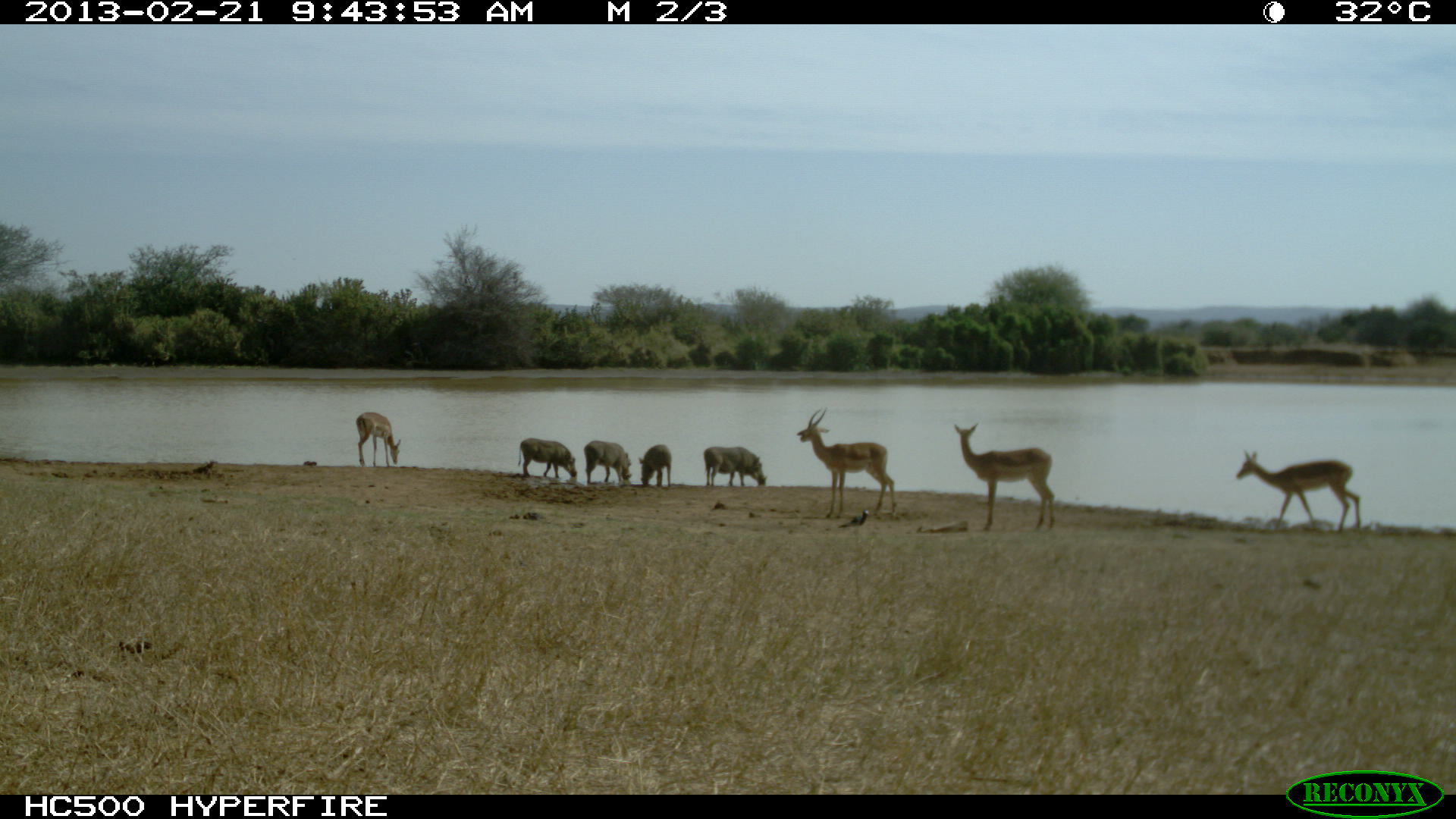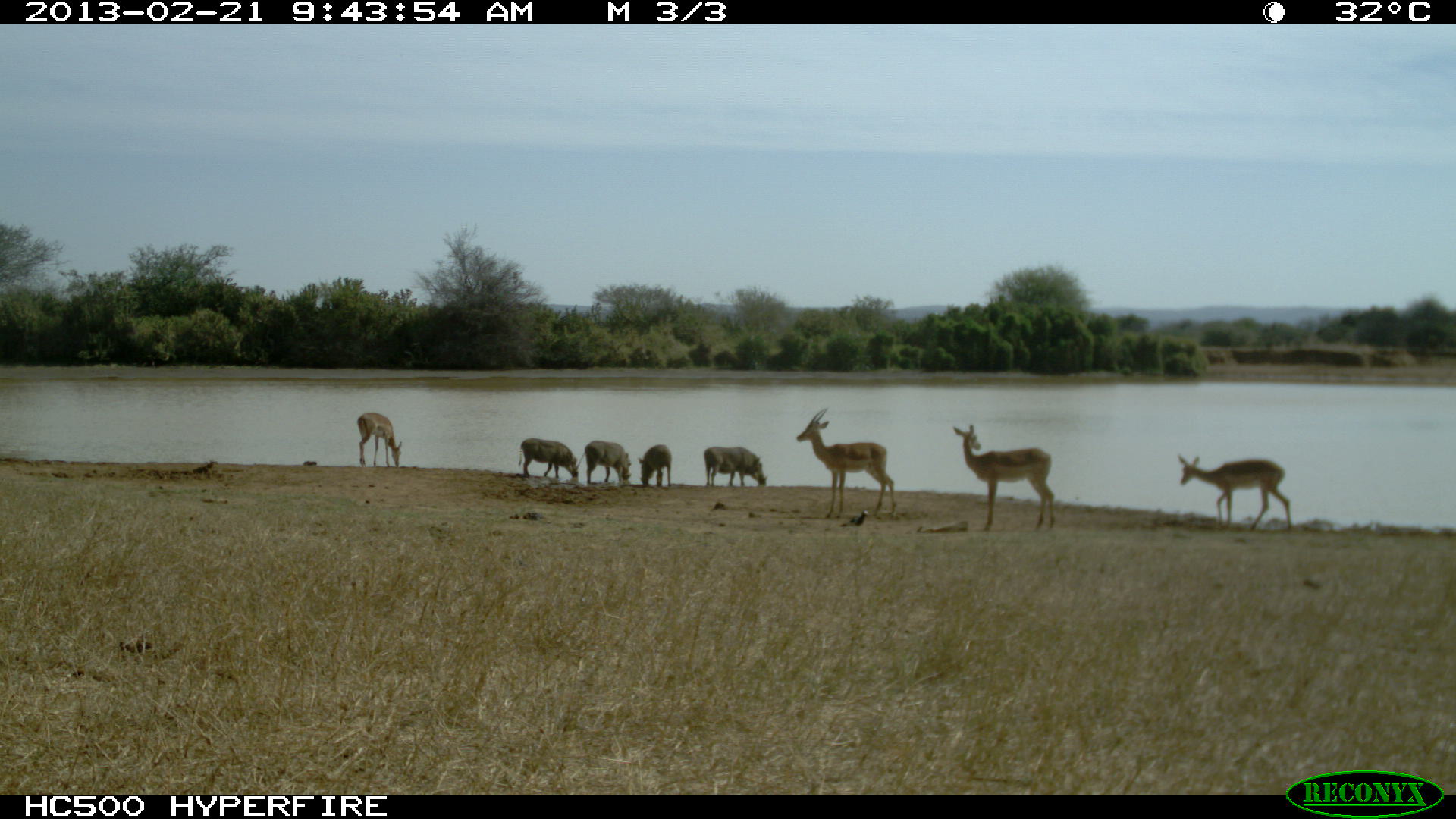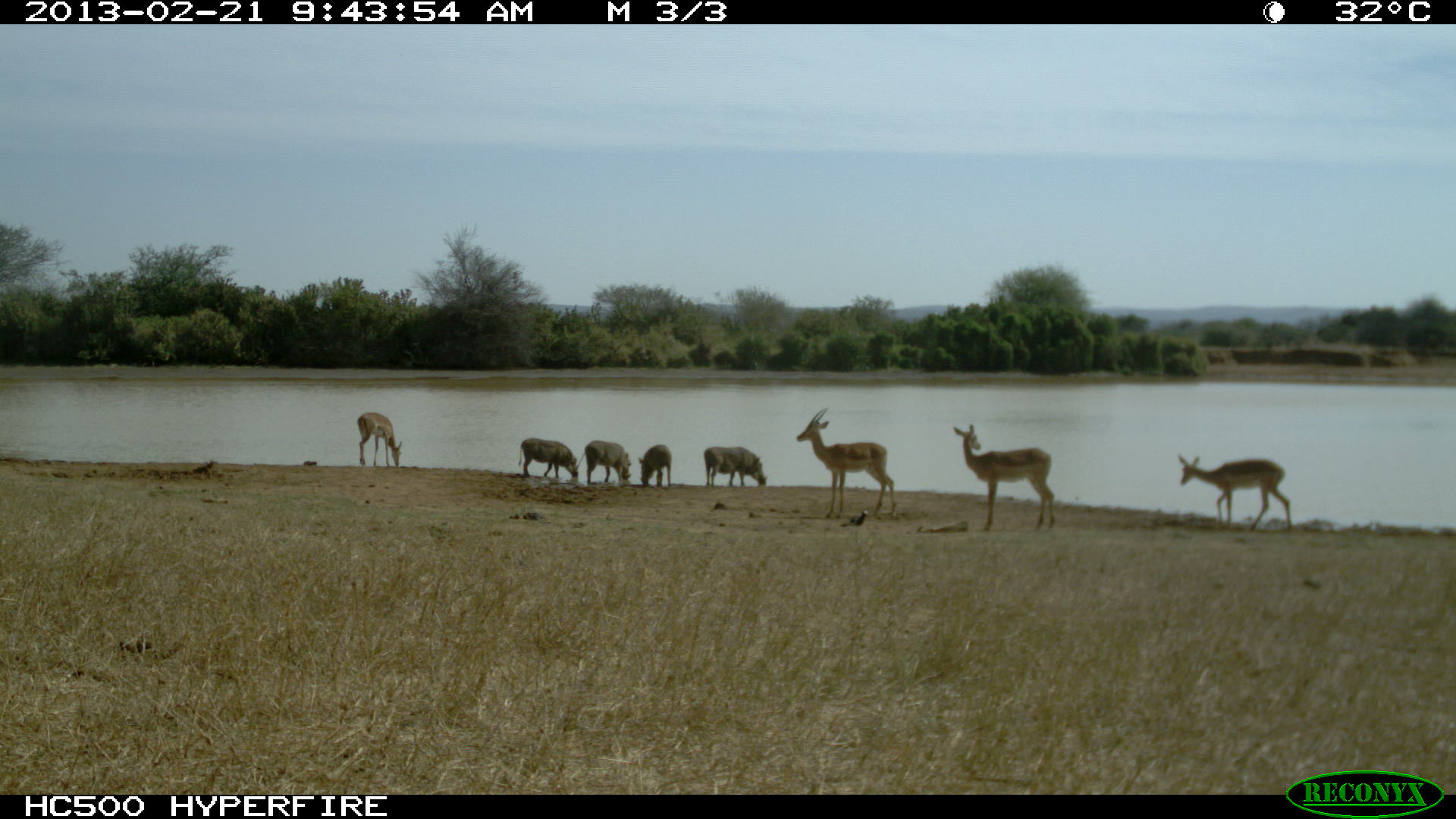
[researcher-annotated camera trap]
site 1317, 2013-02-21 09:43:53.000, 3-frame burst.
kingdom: Animalia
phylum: Chordata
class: Mammalia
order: Artiodactyla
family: Bovidae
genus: Aepyceros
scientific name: Aepyceros melampus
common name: impala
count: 4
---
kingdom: Animalia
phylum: Chordata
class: Mammalia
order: Artiodactyla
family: Suidae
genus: Phacochoerus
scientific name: Phacochoerus africanus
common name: common warthog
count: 4